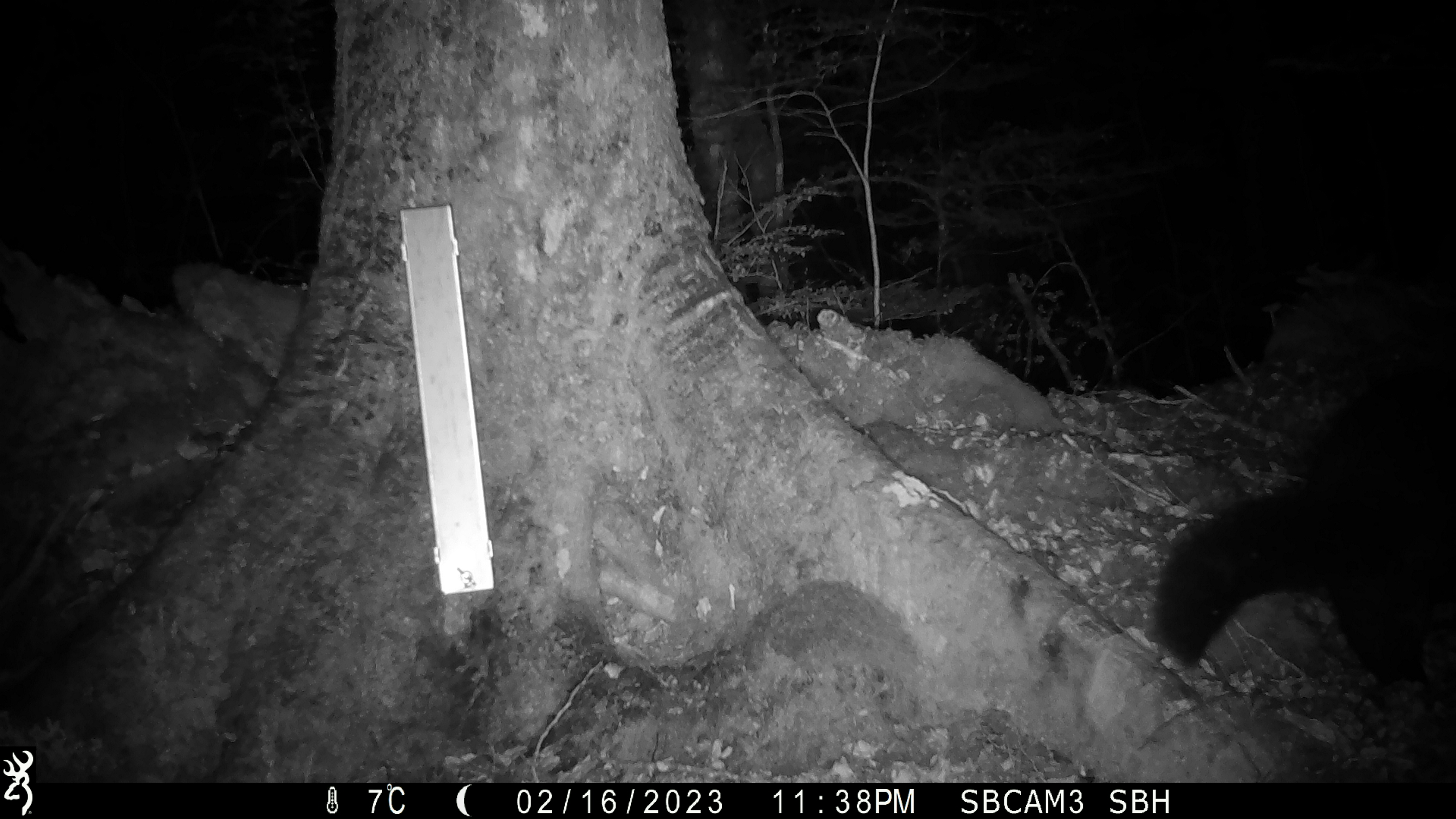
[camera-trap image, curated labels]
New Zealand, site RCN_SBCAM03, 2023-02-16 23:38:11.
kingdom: Animalia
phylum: Chordata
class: Mammalia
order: Diprotodontia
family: Phalangeridae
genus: Trichosurus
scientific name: Trichosurus vulpecula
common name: common brushtail possum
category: possum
Possum (common brushtail possum) (Trichosurus vulpecula).